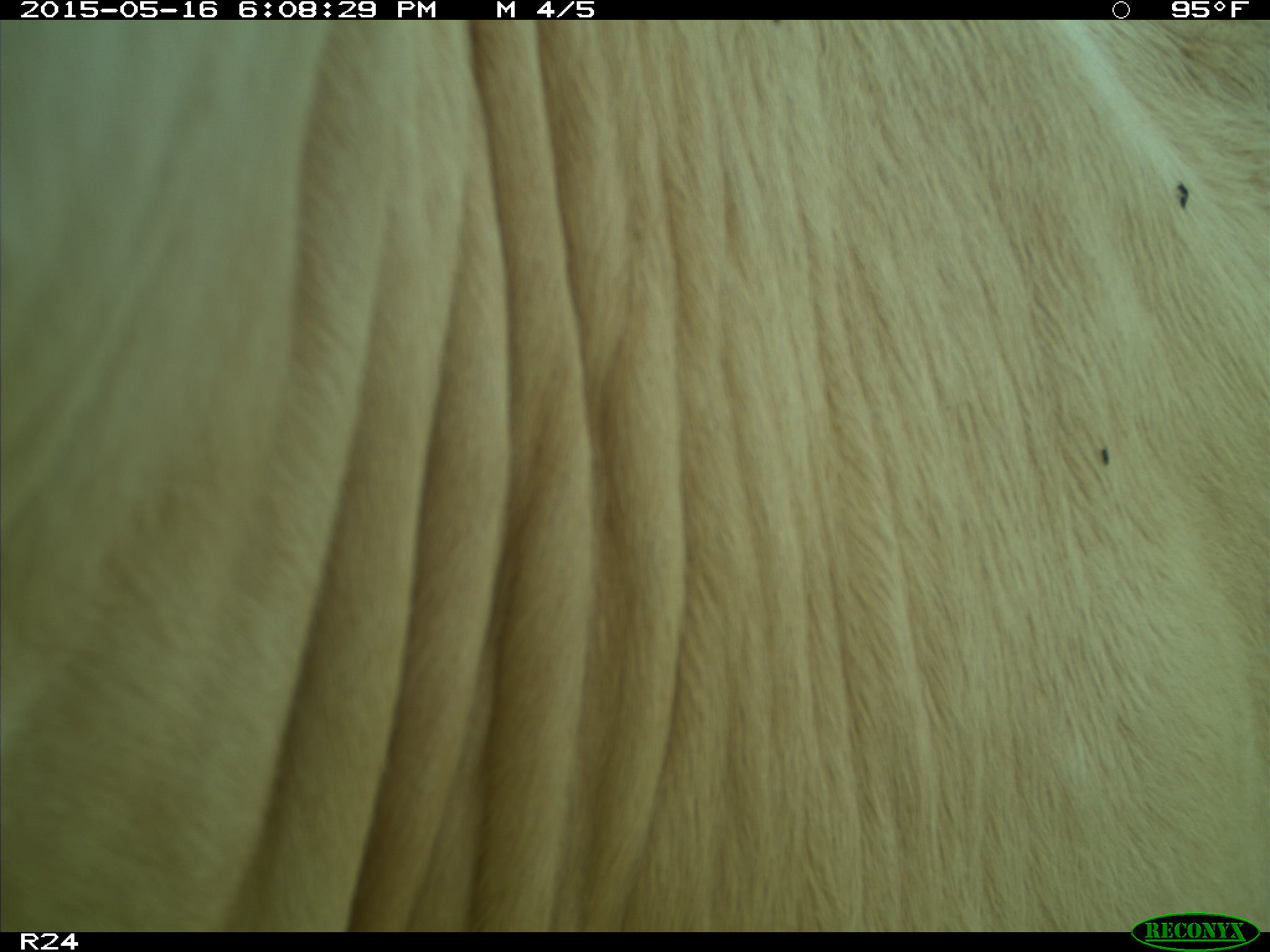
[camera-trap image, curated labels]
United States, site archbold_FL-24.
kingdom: Animalia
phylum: Chordata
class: Mammalia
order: Artiodactyla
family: Bovidae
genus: Bos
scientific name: Bos taurus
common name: domestic cow